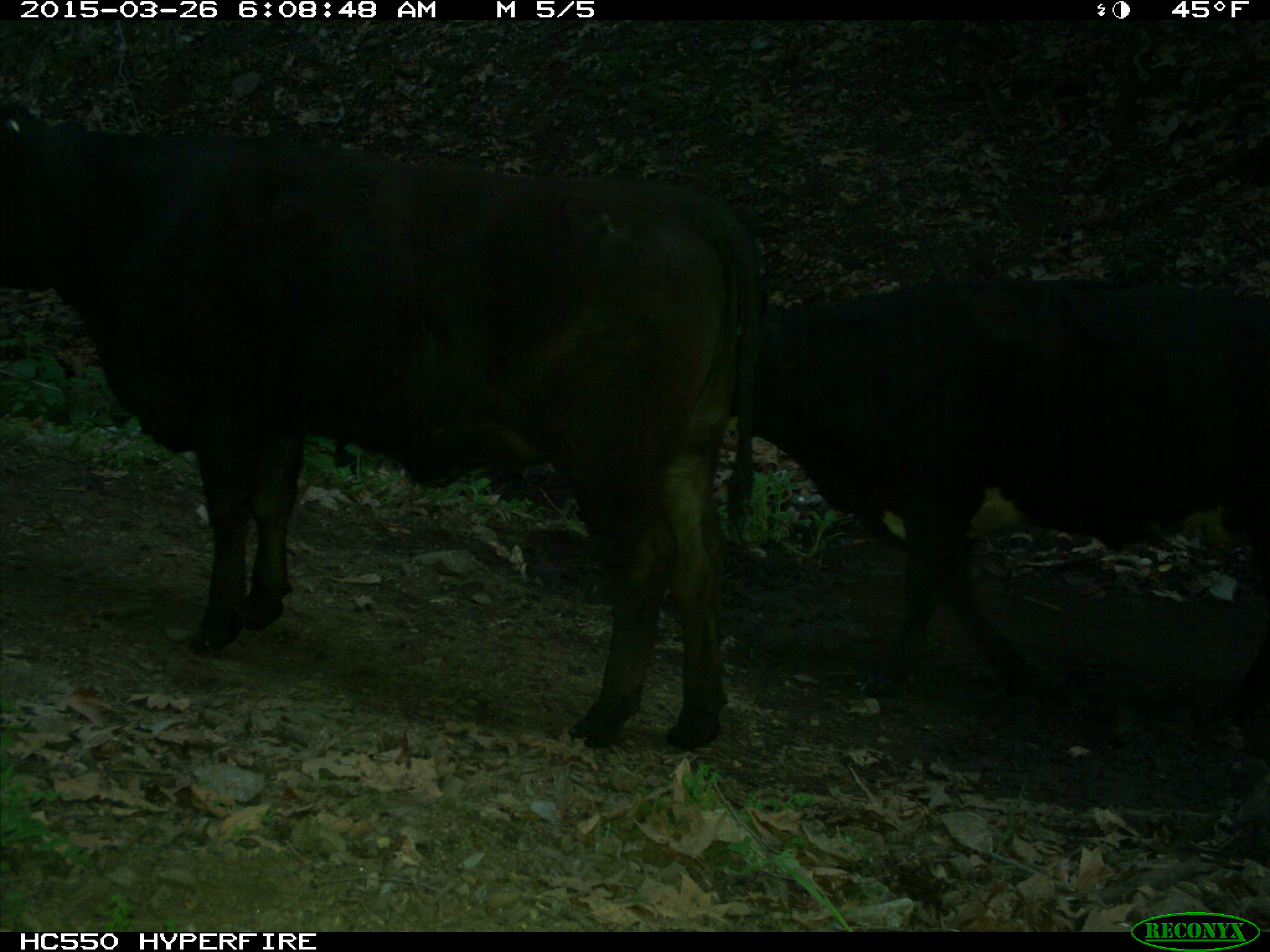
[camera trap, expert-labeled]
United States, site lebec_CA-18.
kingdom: Animalia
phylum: Chordata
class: Mammalia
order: Artiodactyla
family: Bovidae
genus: Bos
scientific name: Bos taurus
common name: domestic cow